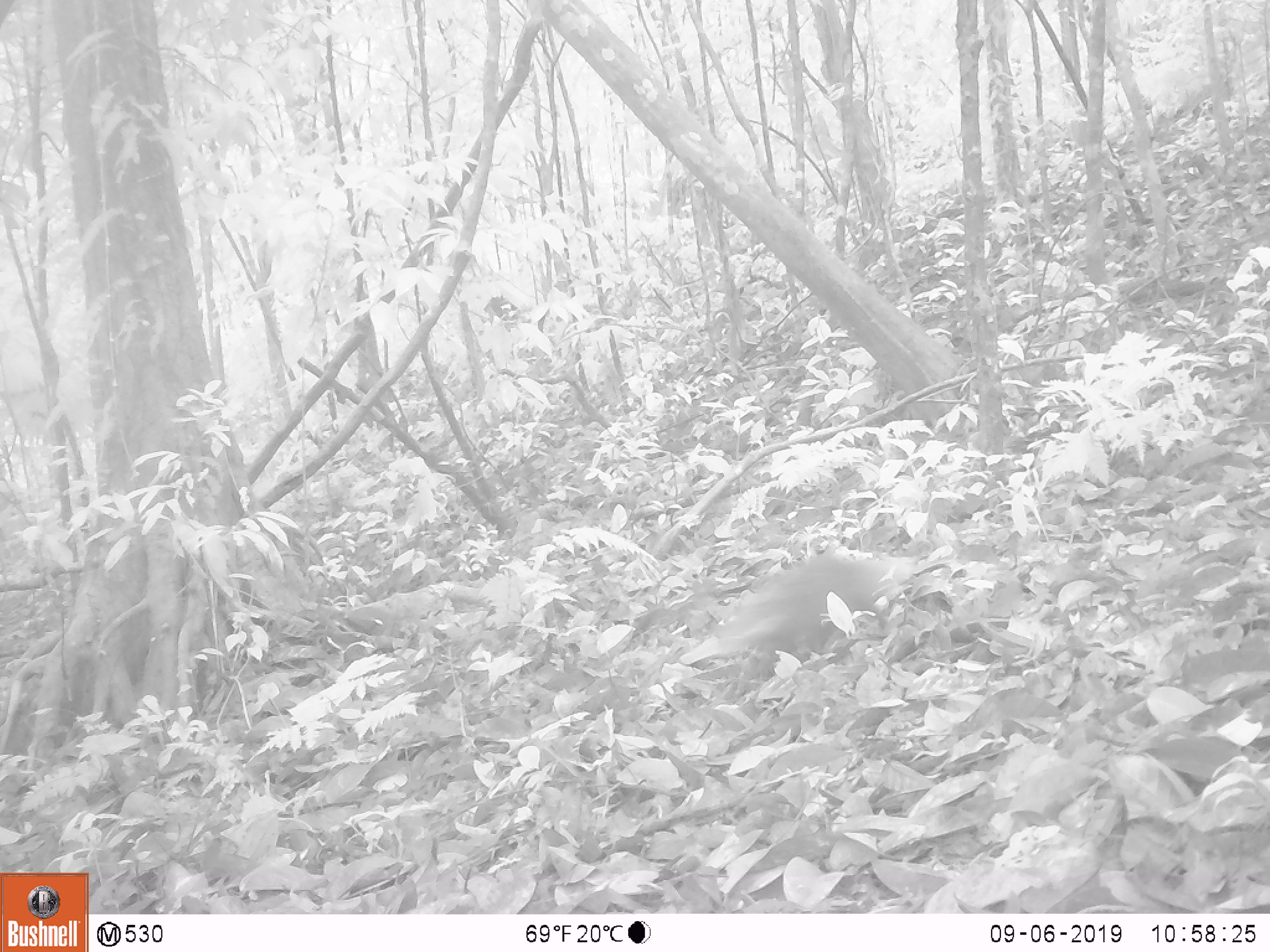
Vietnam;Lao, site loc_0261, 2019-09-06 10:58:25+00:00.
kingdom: Animalia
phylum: Chordata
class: Mammalia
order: Carnivora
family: Herpestidae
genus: Urva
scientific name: Urva urva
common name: crab-eating mongoose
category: crab eating mongoose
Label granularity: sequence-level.